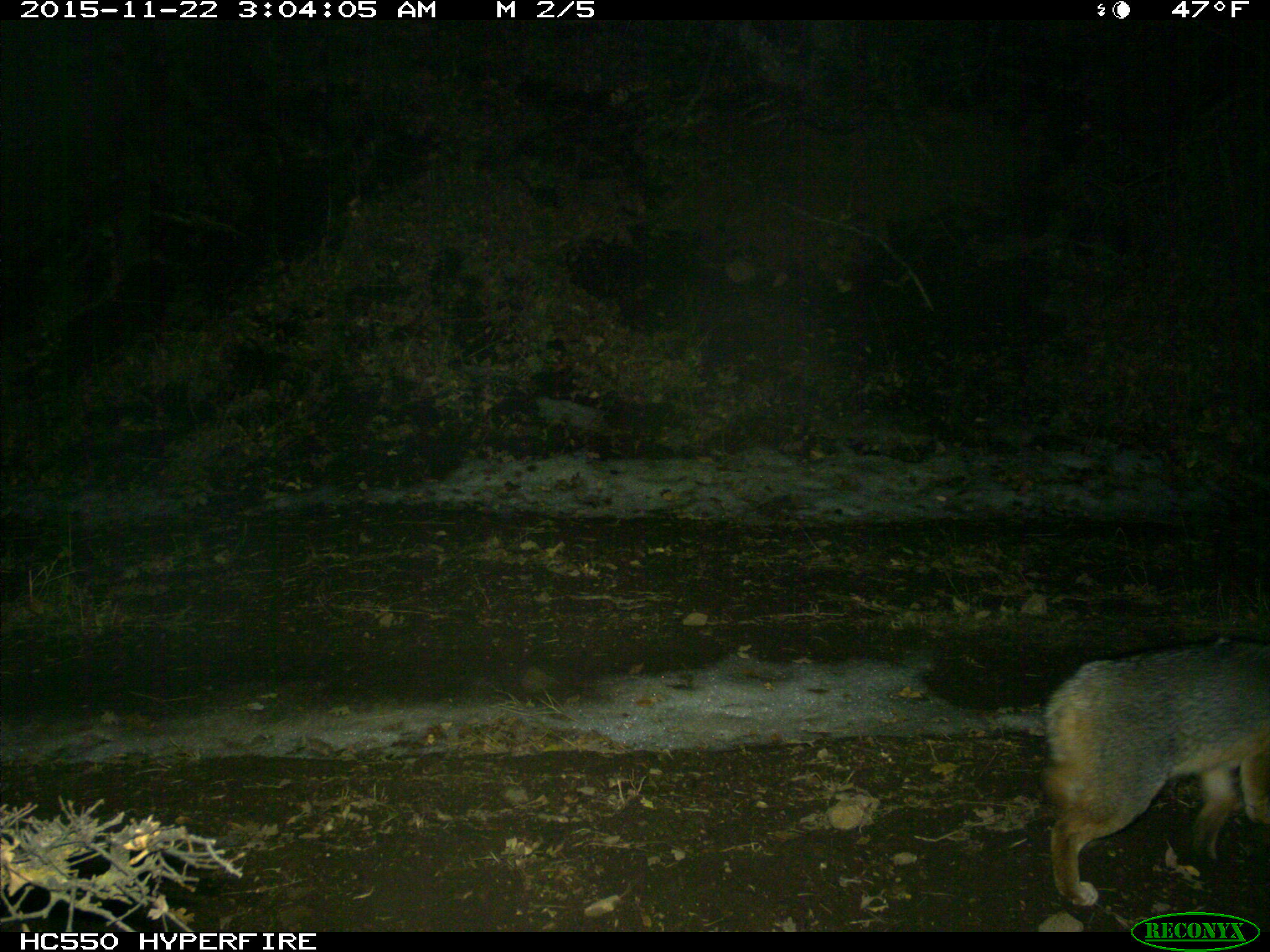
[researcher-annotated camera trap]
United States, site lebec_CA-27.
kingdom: Animalia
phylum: Chordata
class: Mammalia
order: Carnivora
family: Canidae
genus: Urocyon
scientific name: Urocyon cinereoargenteus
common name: gray fox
Urocyon cinereoargenteus (gray fox).